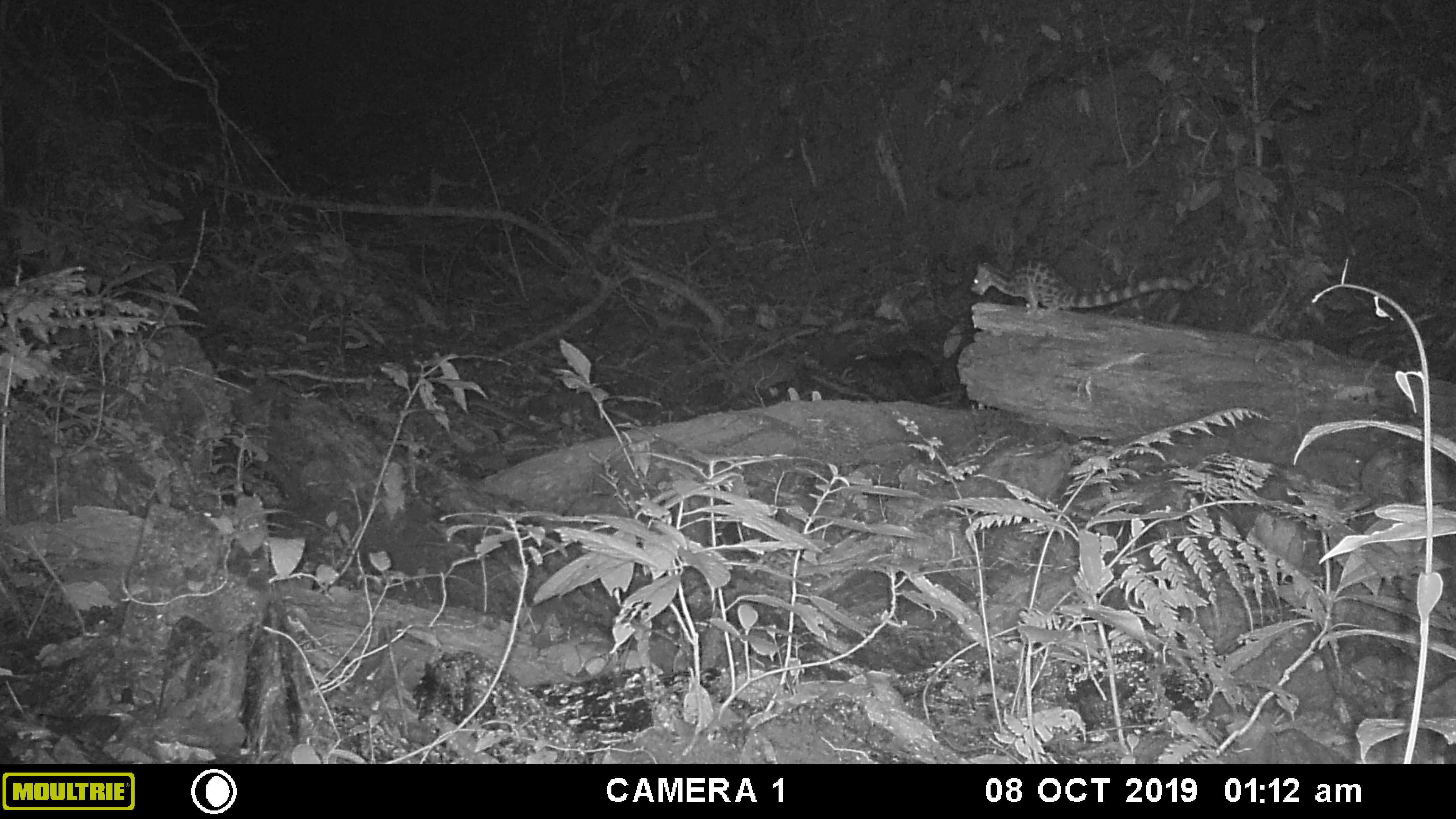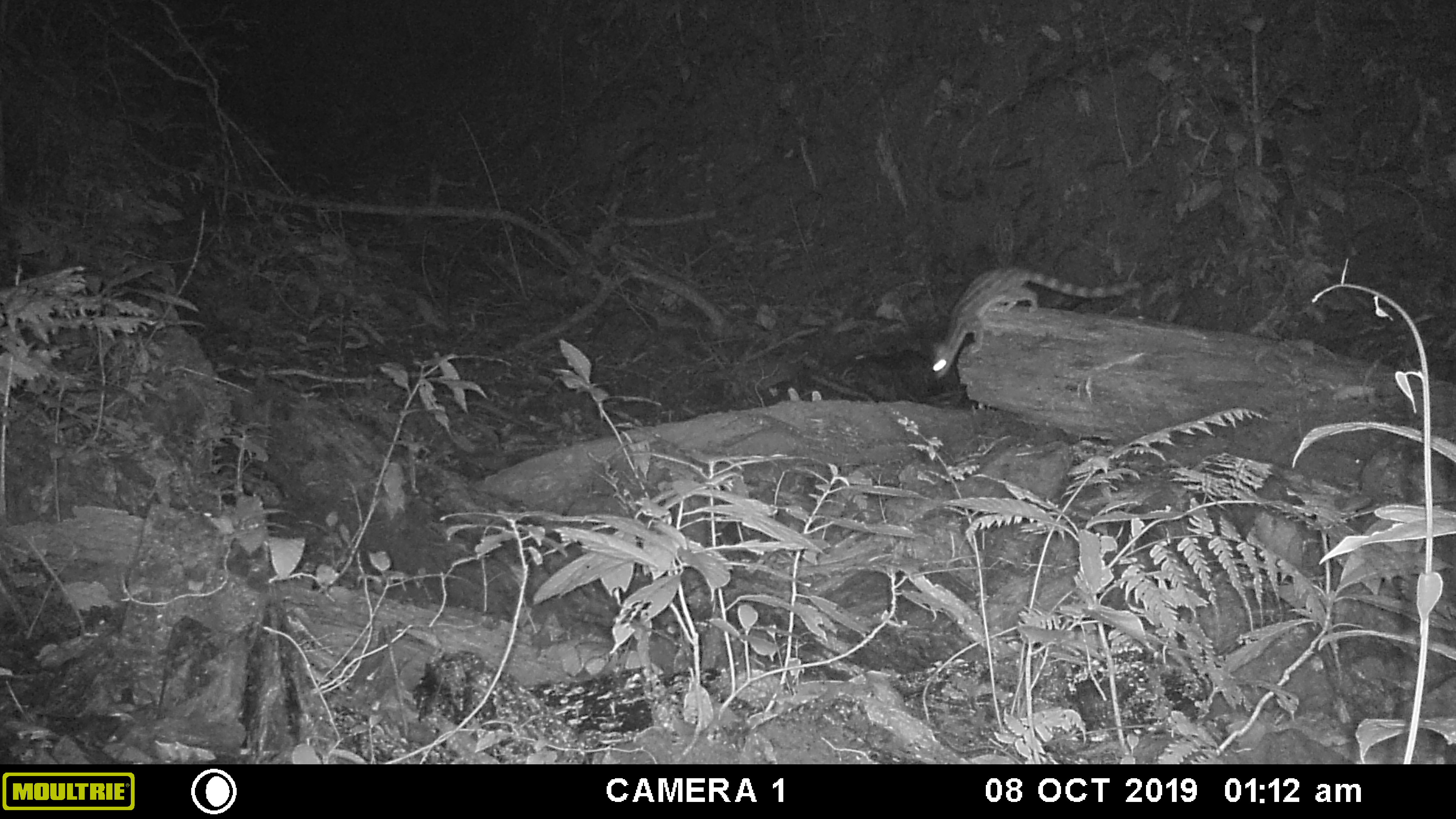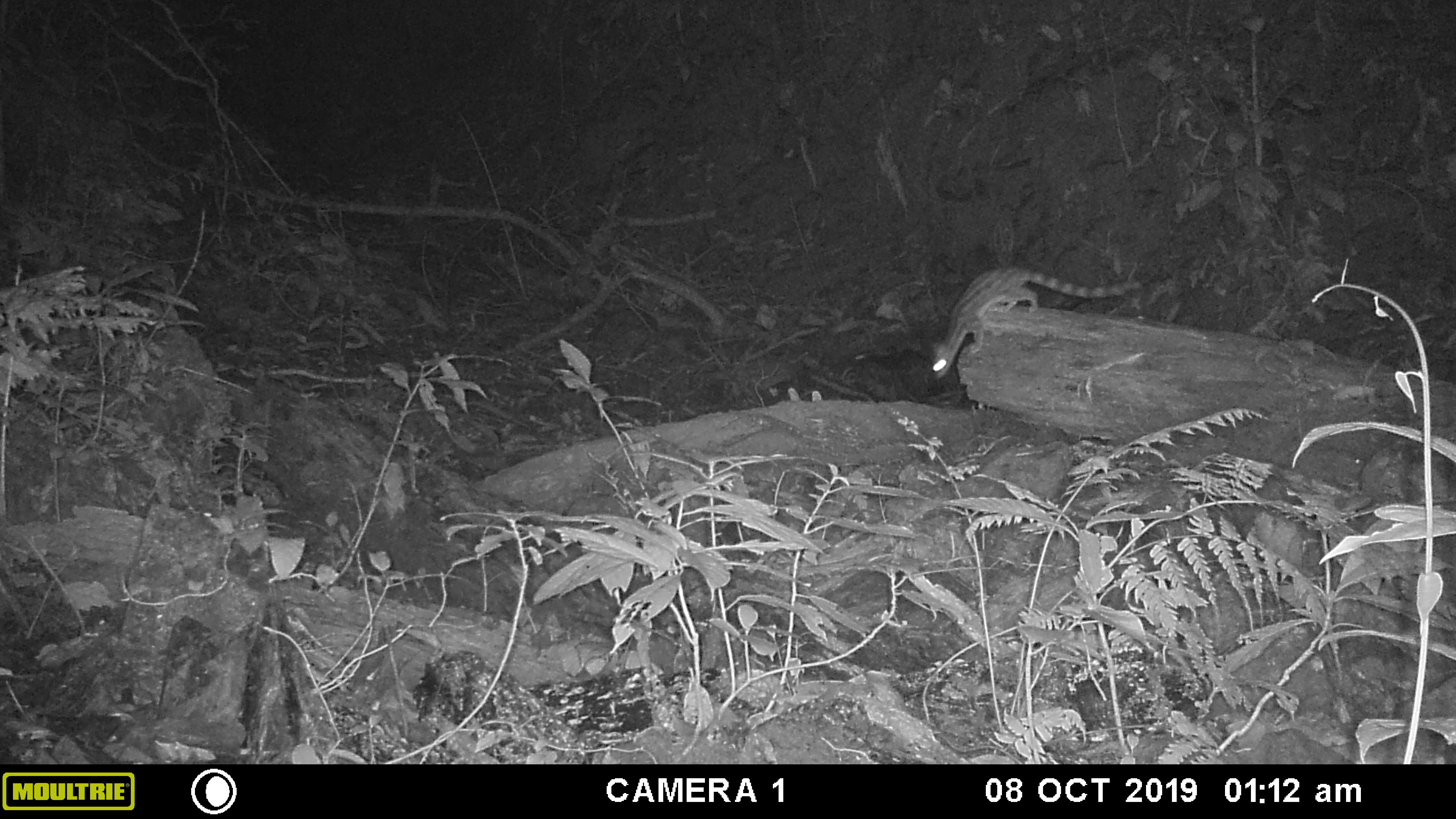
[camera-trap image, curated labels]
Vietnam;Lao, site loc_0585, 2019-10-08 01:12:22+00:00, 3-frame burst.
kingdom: Animalia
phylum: Chordata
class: Mammalia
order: Rodentia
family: Muridae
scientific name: Muridae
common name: old-world mice and rats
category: unidentified murid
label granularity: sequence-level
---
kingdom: Animalia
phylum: Chordata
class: Mammalia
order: Carnivora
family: Prionodontidae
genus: Prionodon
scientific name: Prionodon pardicolor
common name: spotted linsang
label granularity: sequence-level